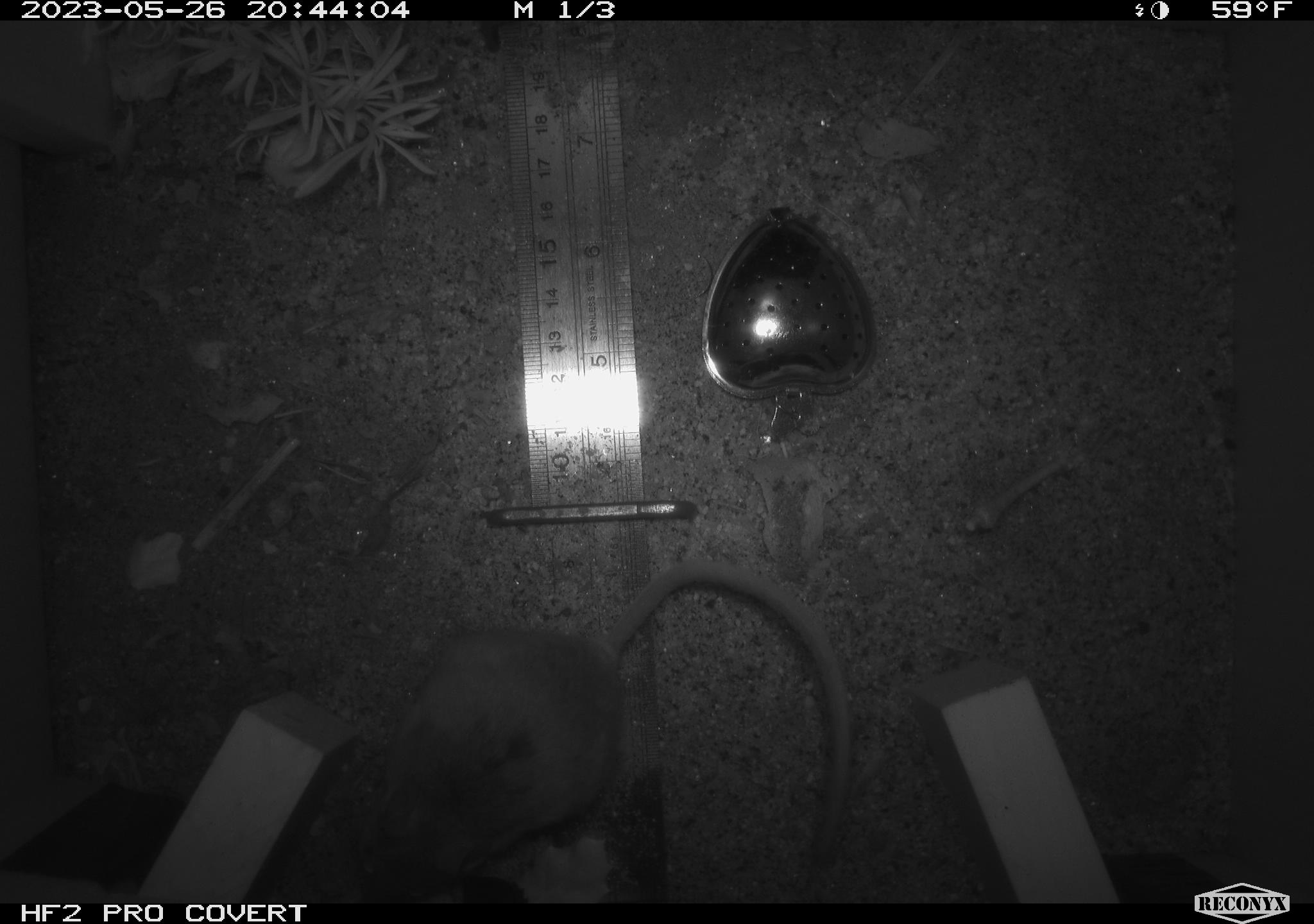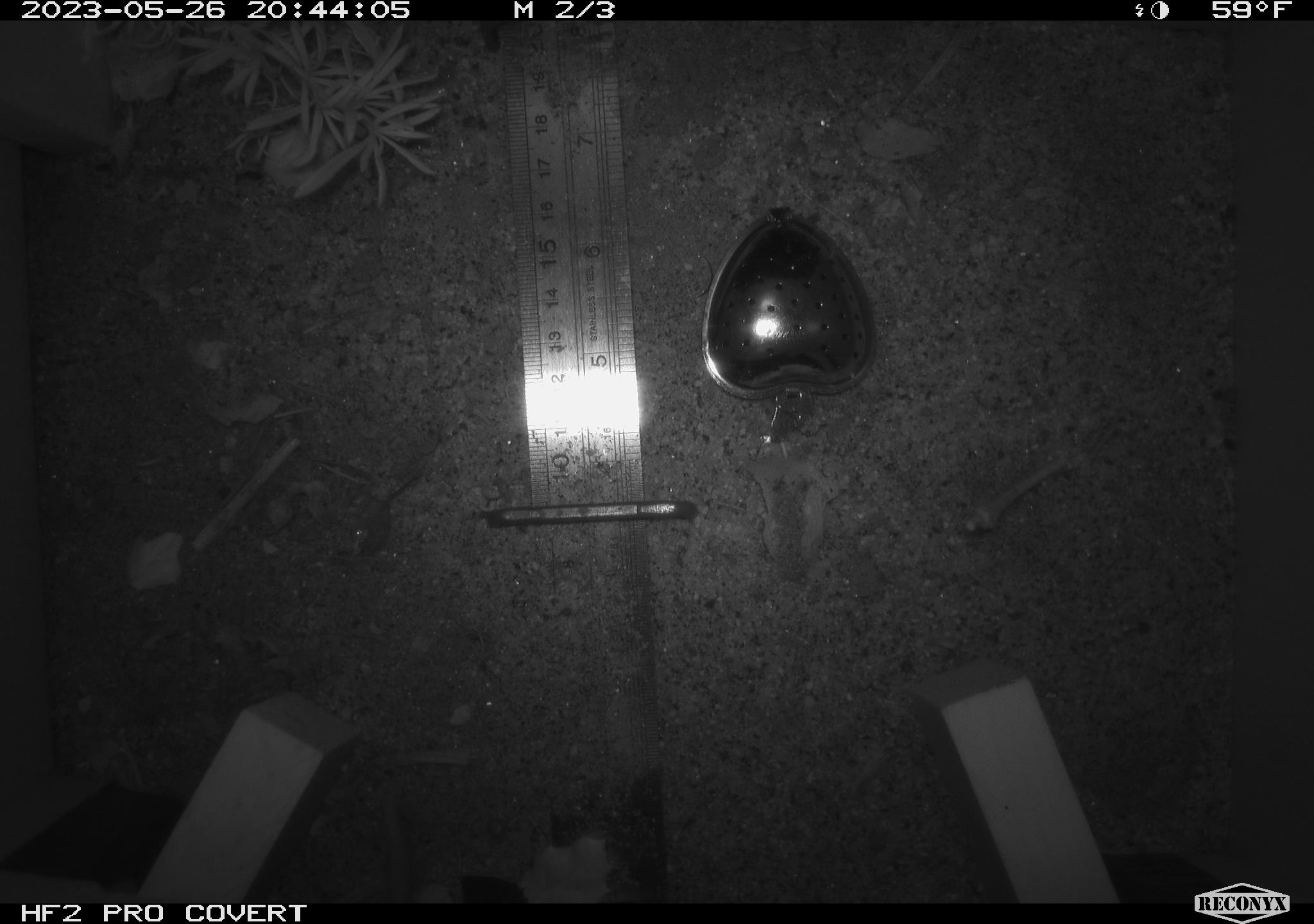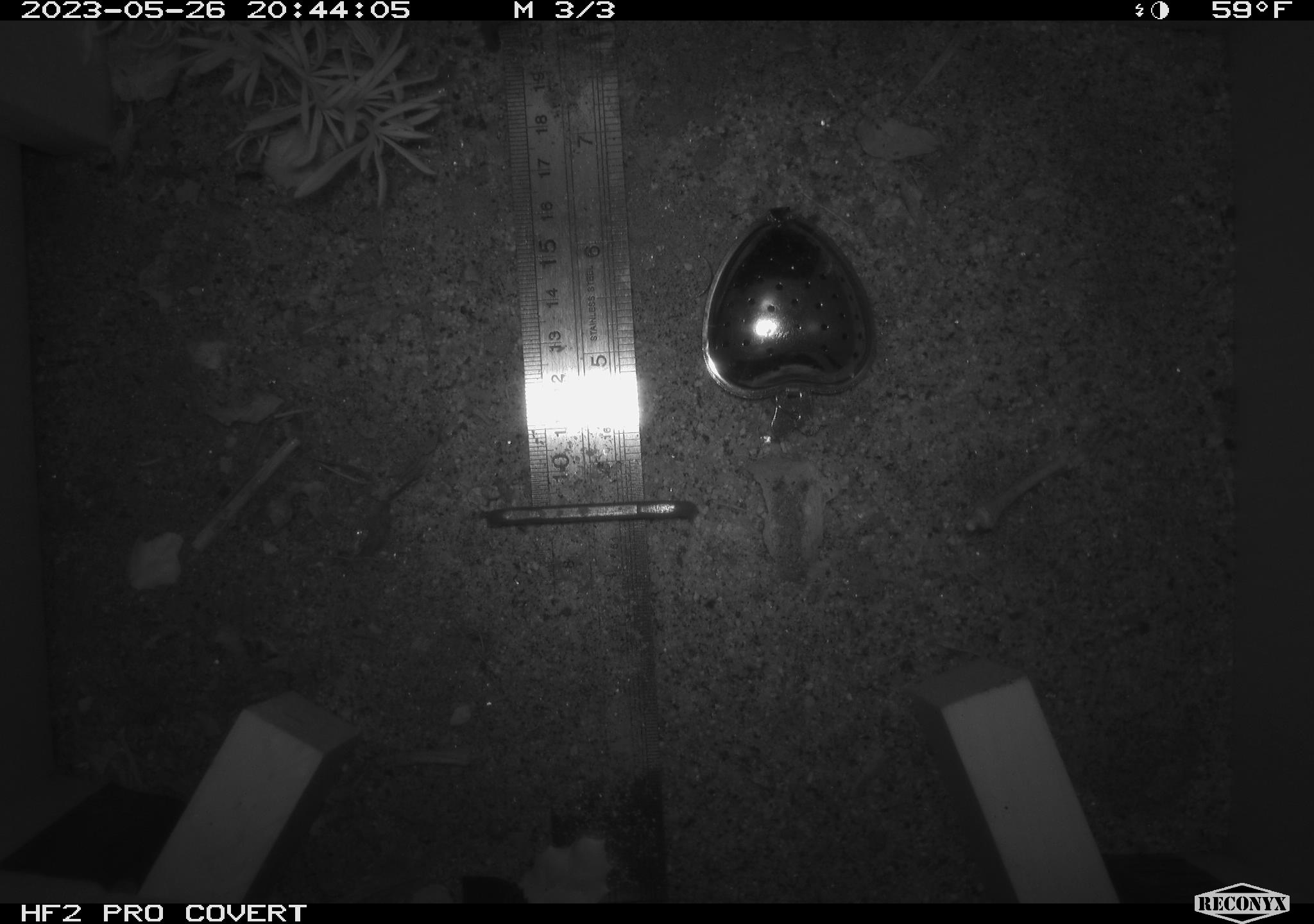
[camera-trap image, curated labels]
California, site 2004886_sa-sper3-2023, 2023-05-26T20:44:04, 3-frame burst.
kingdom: Animalia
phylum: Chordata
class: Mammalia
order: Rodentia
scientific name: Rodentia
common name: mouse species